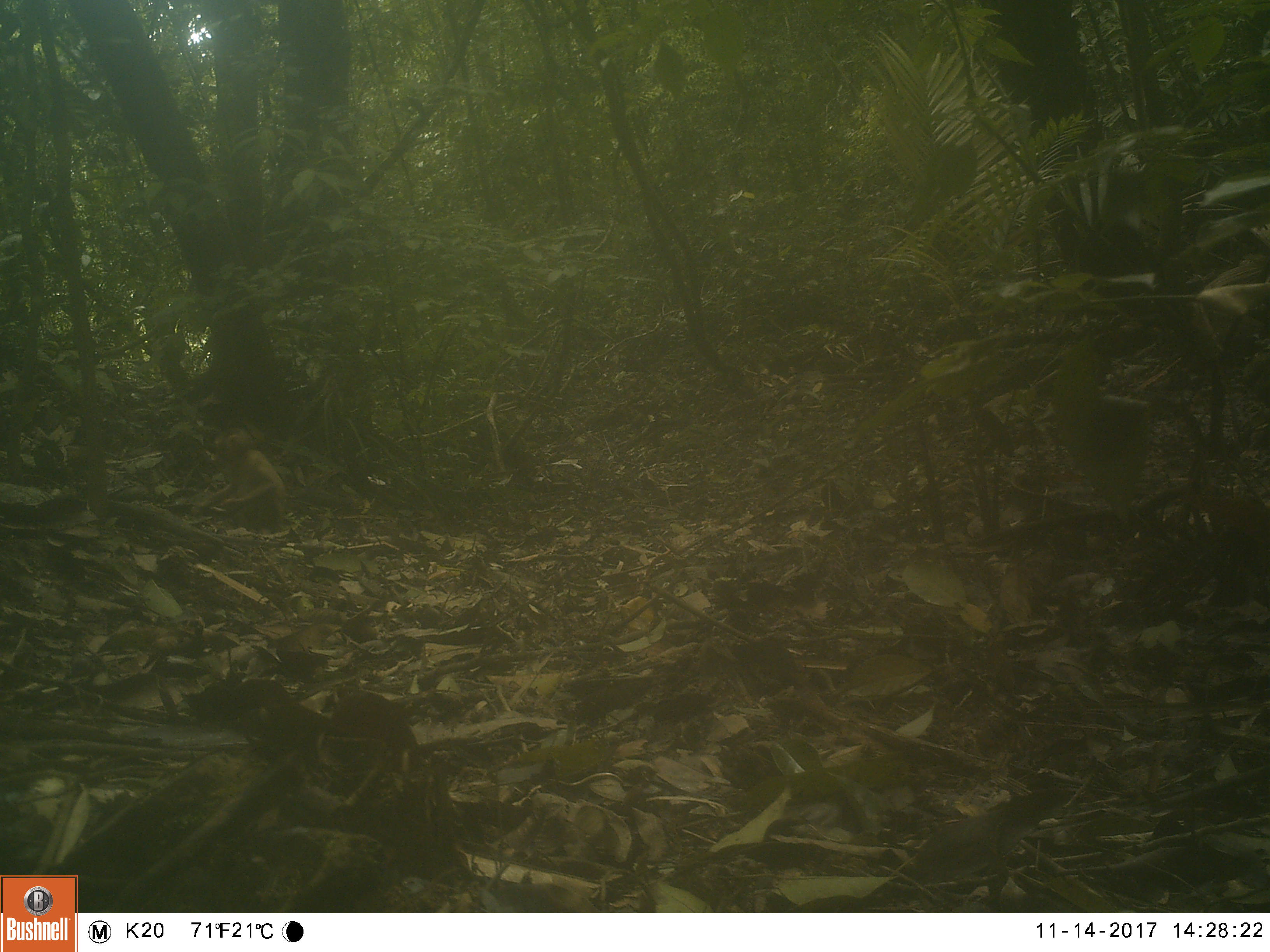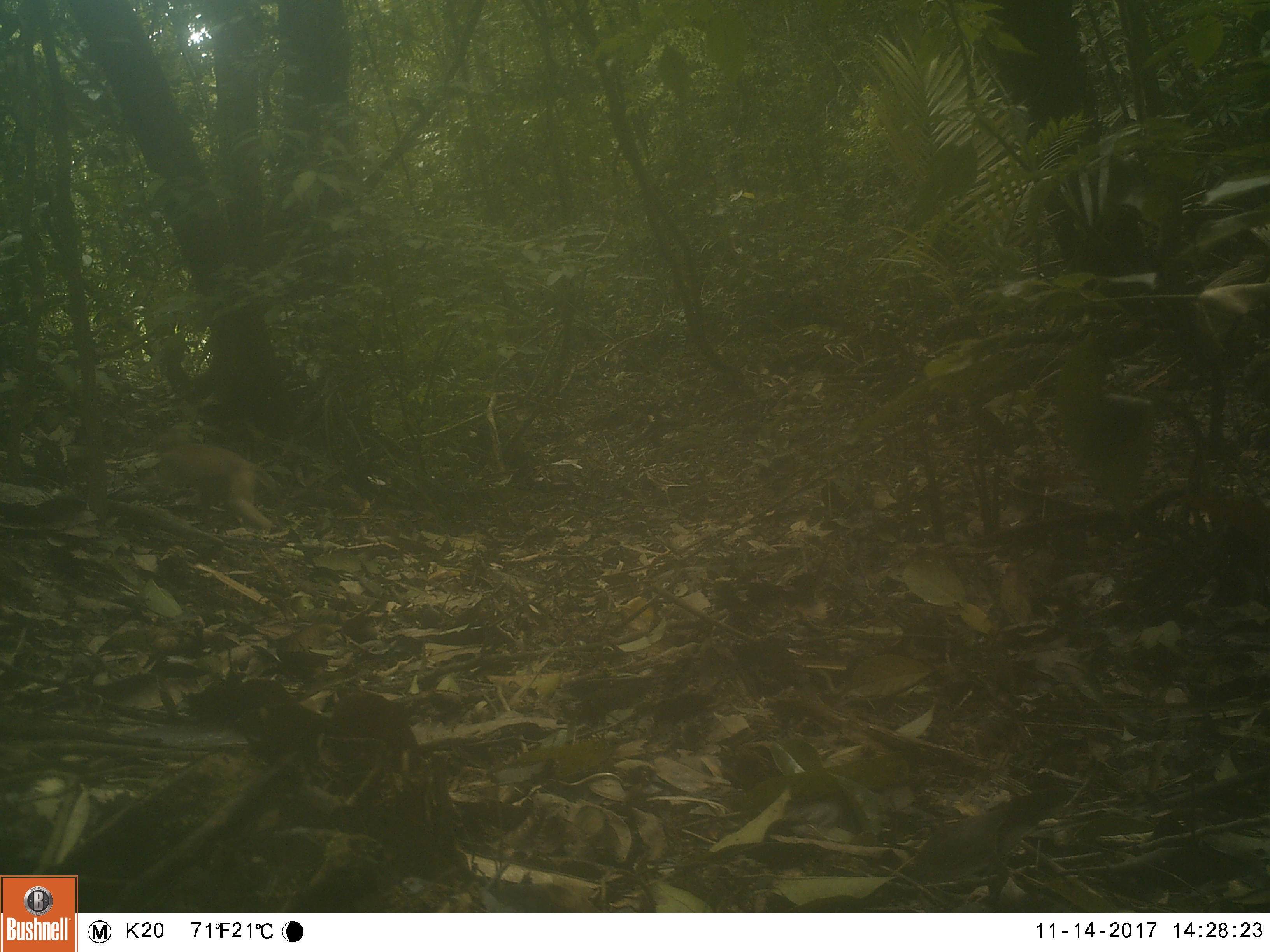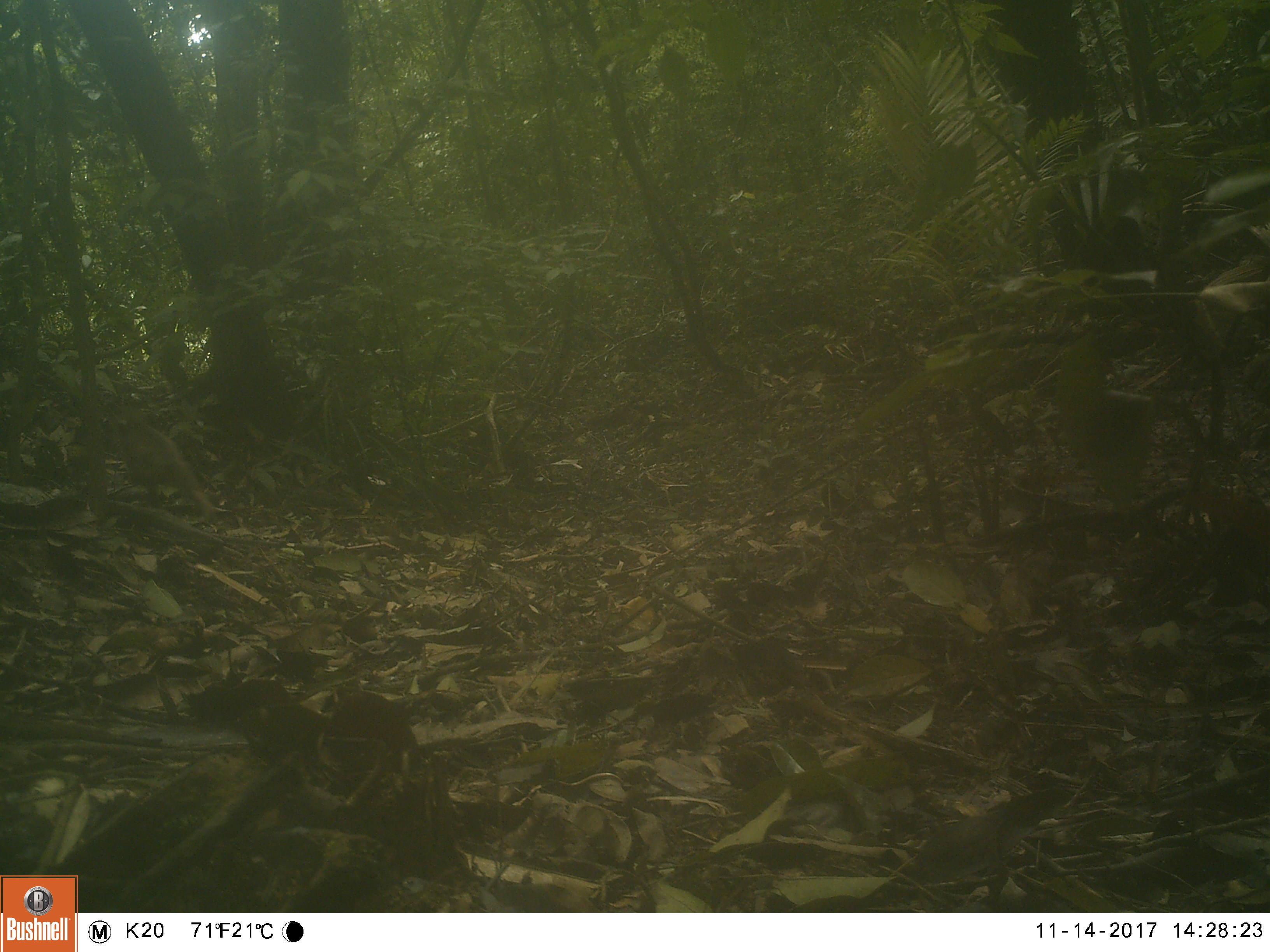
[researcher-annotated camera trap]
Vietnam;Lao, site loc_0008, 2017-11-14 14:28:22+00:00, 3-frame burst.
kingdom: Animalia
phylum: Chordata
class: Mammalia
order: Primates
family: Cercopithecidae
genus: Macaca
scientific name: Macaca nemestrina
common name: pig-tailed macaque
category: pig tailed macaque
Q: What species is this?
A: Pig tailed macaque (pig-tailed macaque) (Macaca nemestrina).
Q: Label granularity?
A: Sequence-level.